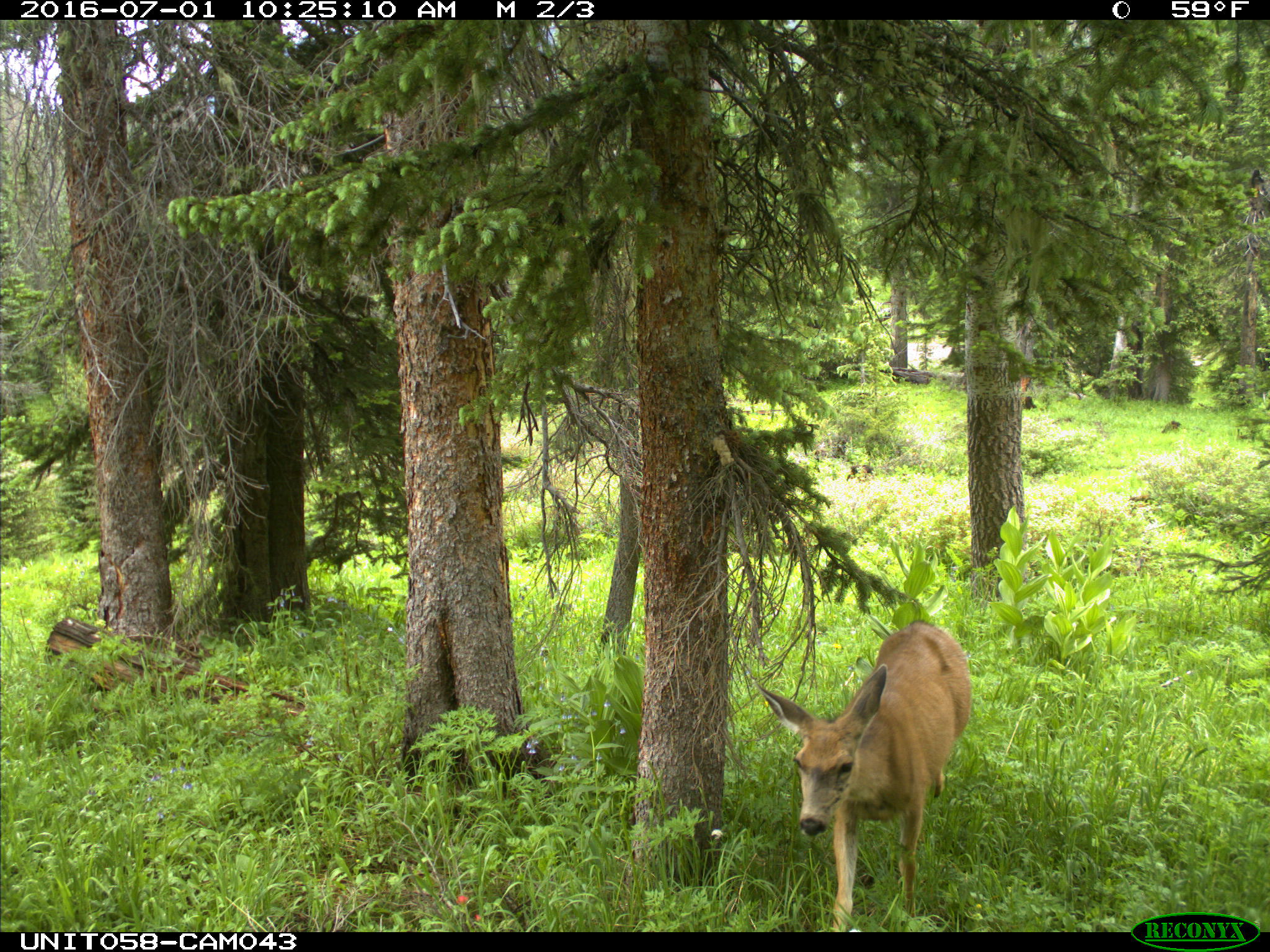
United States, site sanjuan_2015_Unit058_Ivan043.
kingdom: Animalia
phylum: Chordata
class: Mammalia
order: Artiodactyla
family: Cervidae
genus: Odocoileus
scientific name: Odocoileus hemionus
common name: mule deer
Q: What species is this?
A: Odocoileus hemionus (mule deer).